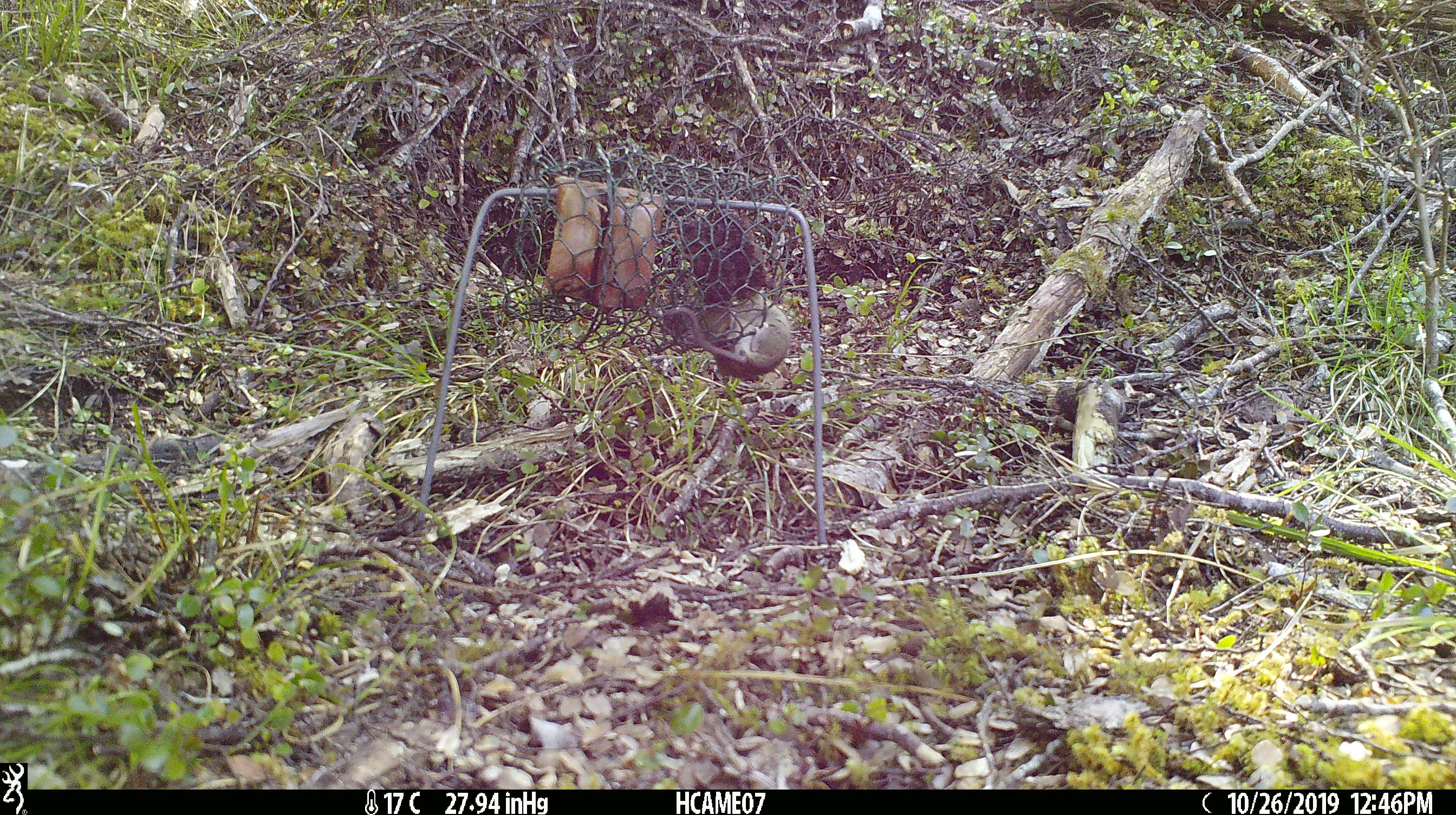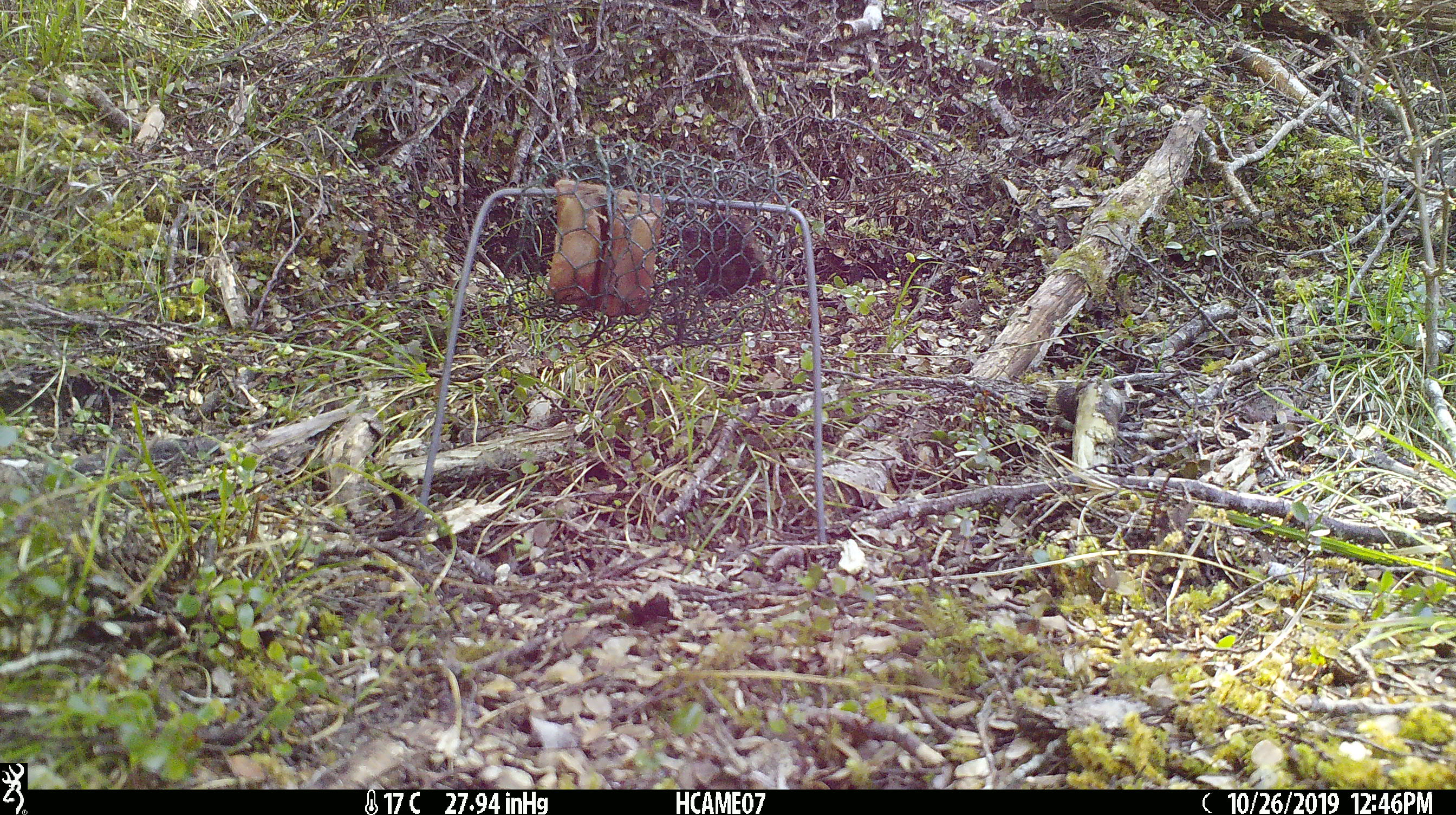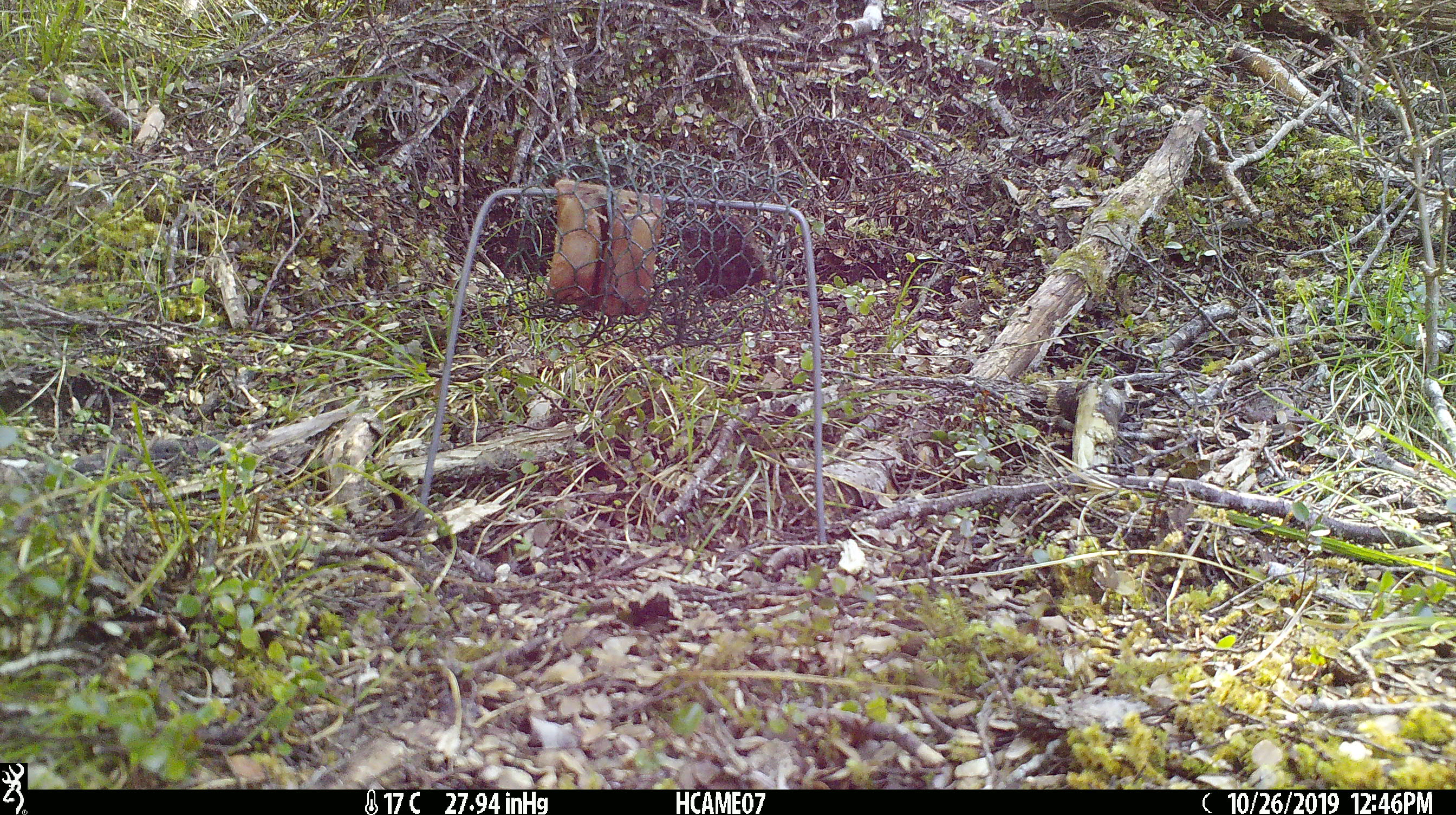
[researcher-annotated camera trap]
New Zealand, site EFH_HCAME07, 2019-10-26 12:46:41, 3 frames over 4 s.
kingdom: Animalia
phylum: Chordata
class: Mammalia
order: Rodentia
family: Muridae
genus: Mus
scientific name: Mus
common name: mouse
Mouse (Mus).